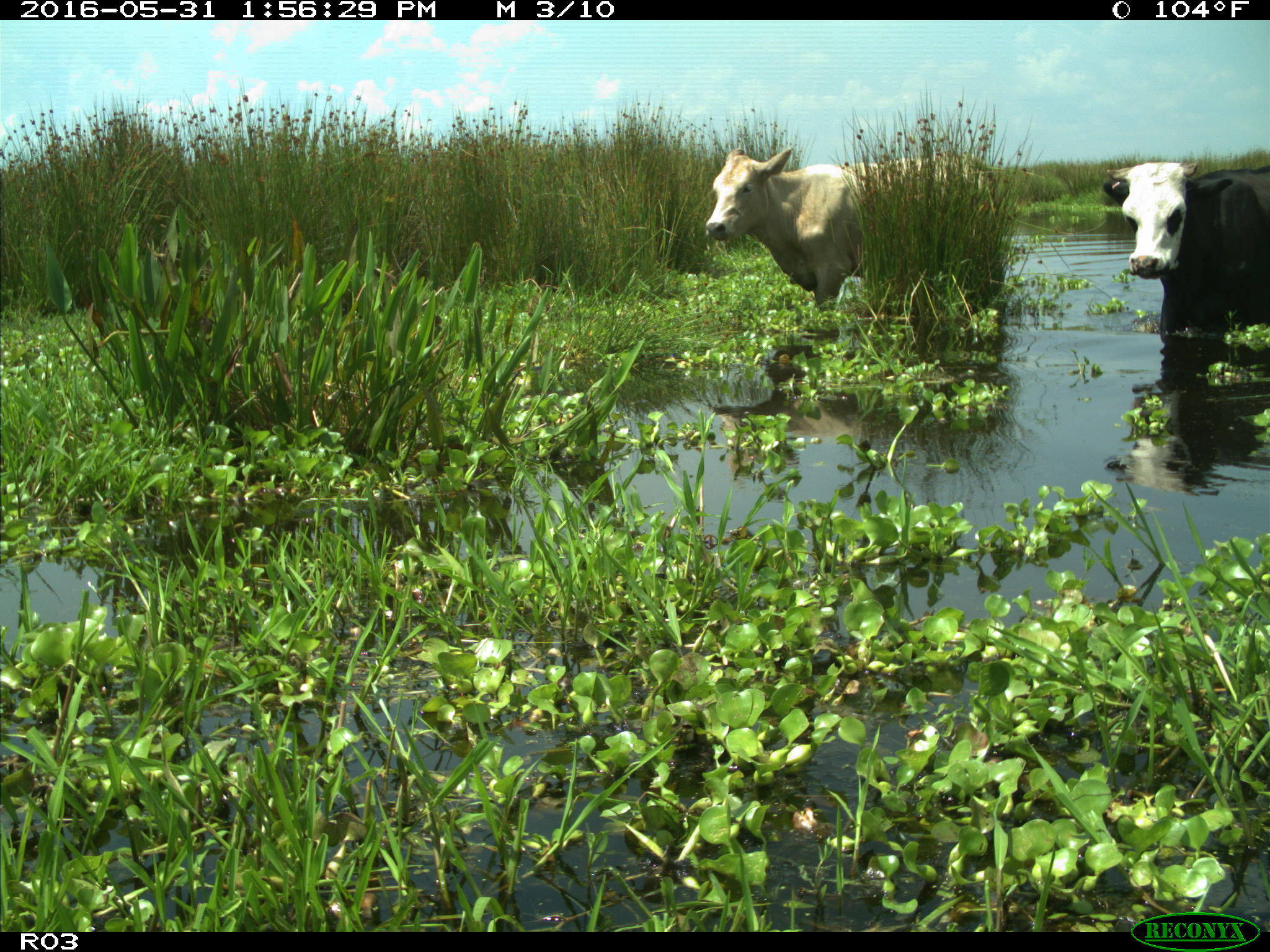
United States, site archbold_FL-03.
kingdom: Animalia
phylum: Chordata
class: Mammalia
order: Artiodactyla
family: Bovidae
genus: Bos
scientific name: Bos taurus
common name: domestic cow